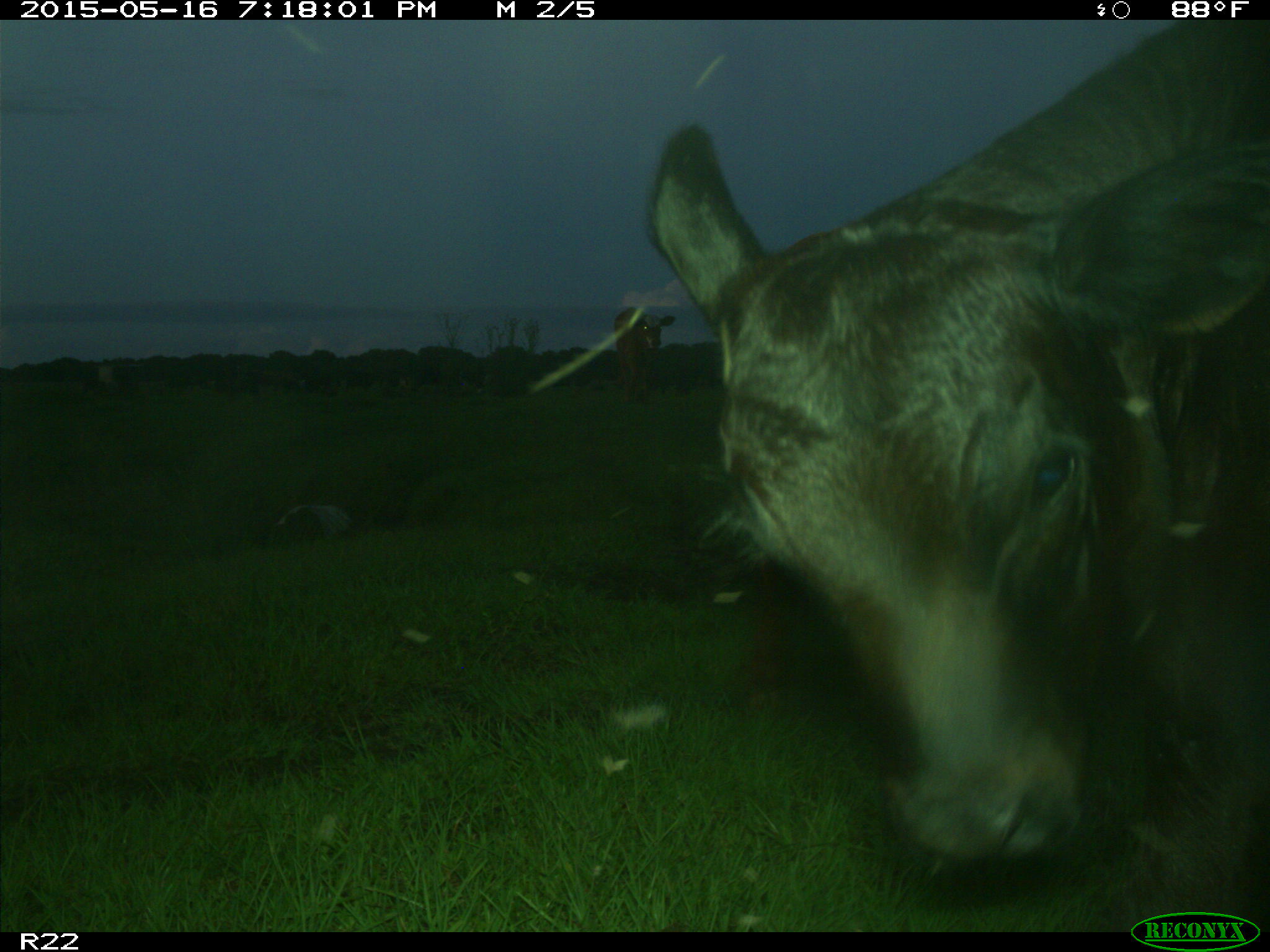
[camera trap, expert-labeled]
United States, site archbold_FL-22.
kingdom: Animalia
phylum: Chordata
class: Mammalia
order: Artiodactyla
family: Bovidae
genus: Bos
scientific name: Bos taurus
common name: domestic cow